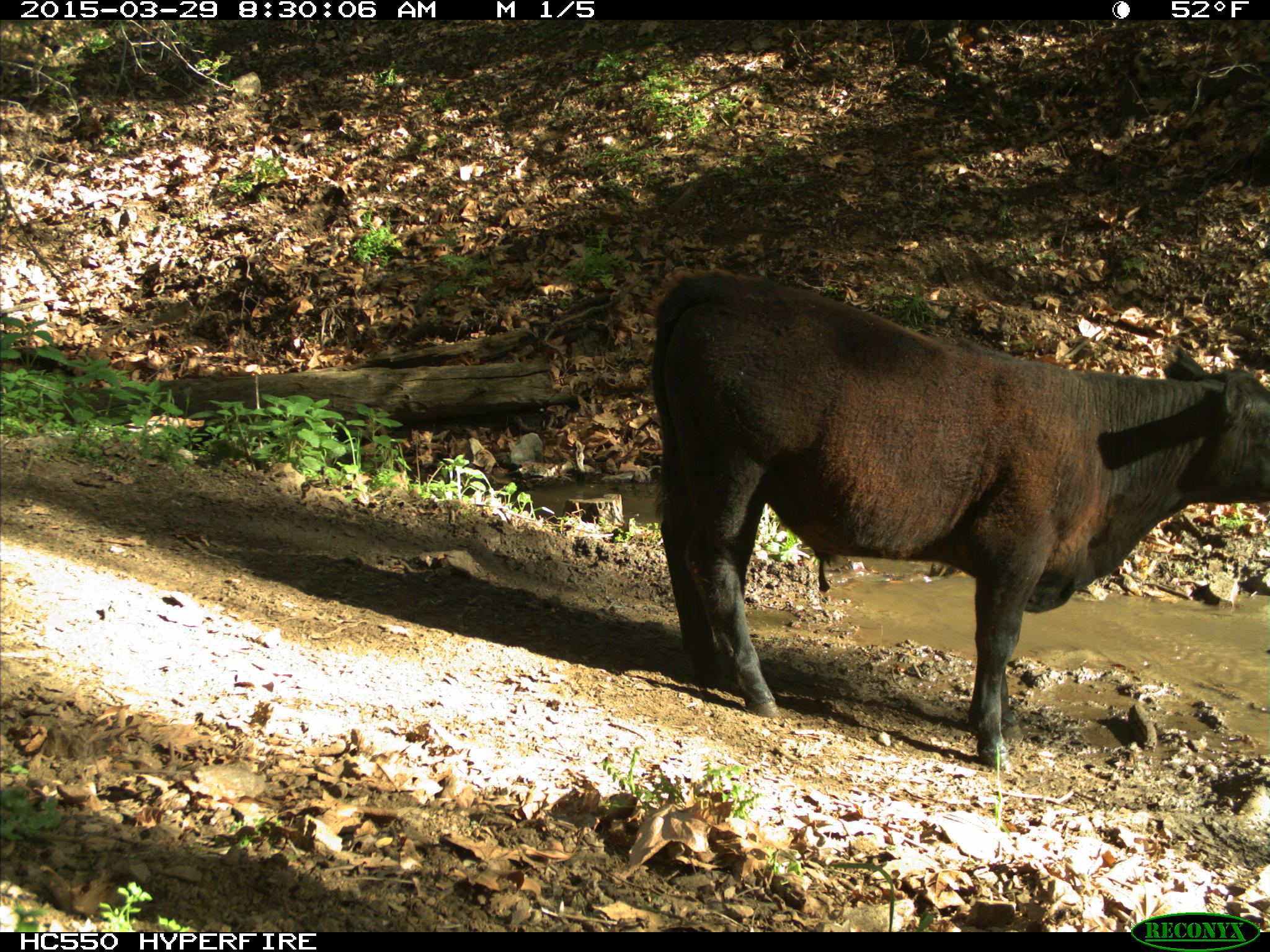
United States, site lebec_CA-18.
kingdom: Animalia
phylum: Chordata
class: Mammalia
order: Artiodactyla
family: Bovidae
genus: Bos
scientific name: Bos taurus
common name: domestic cow